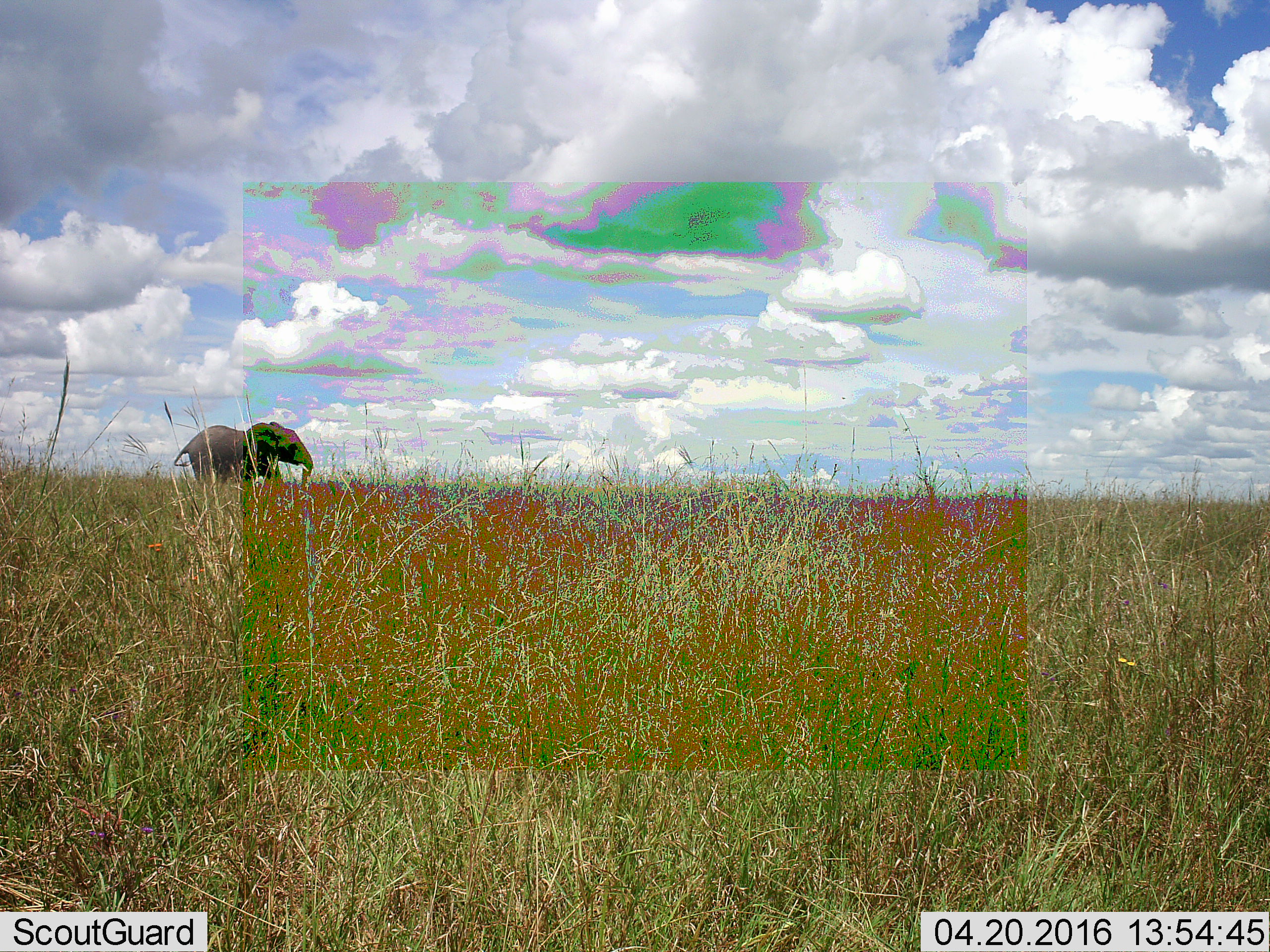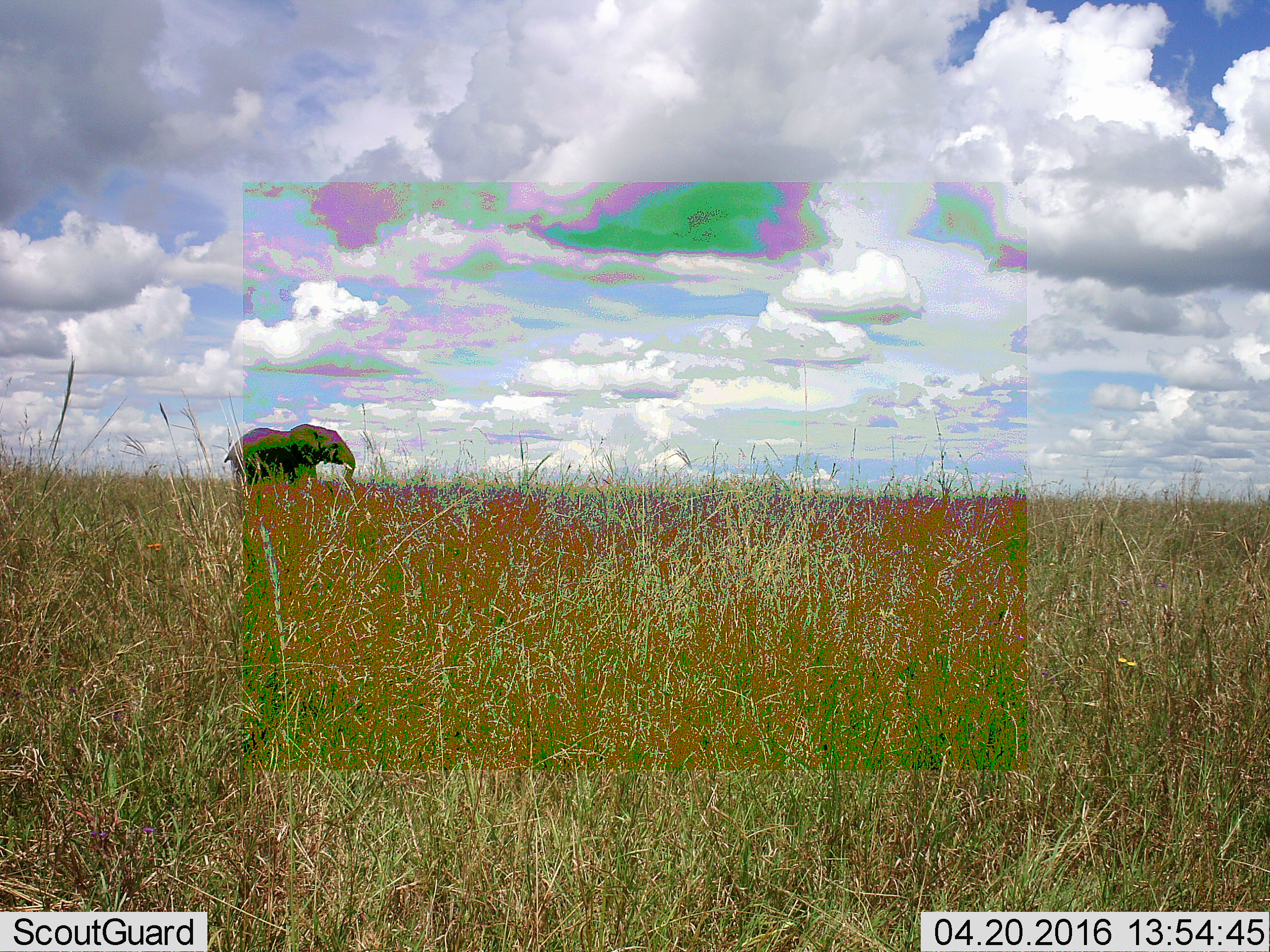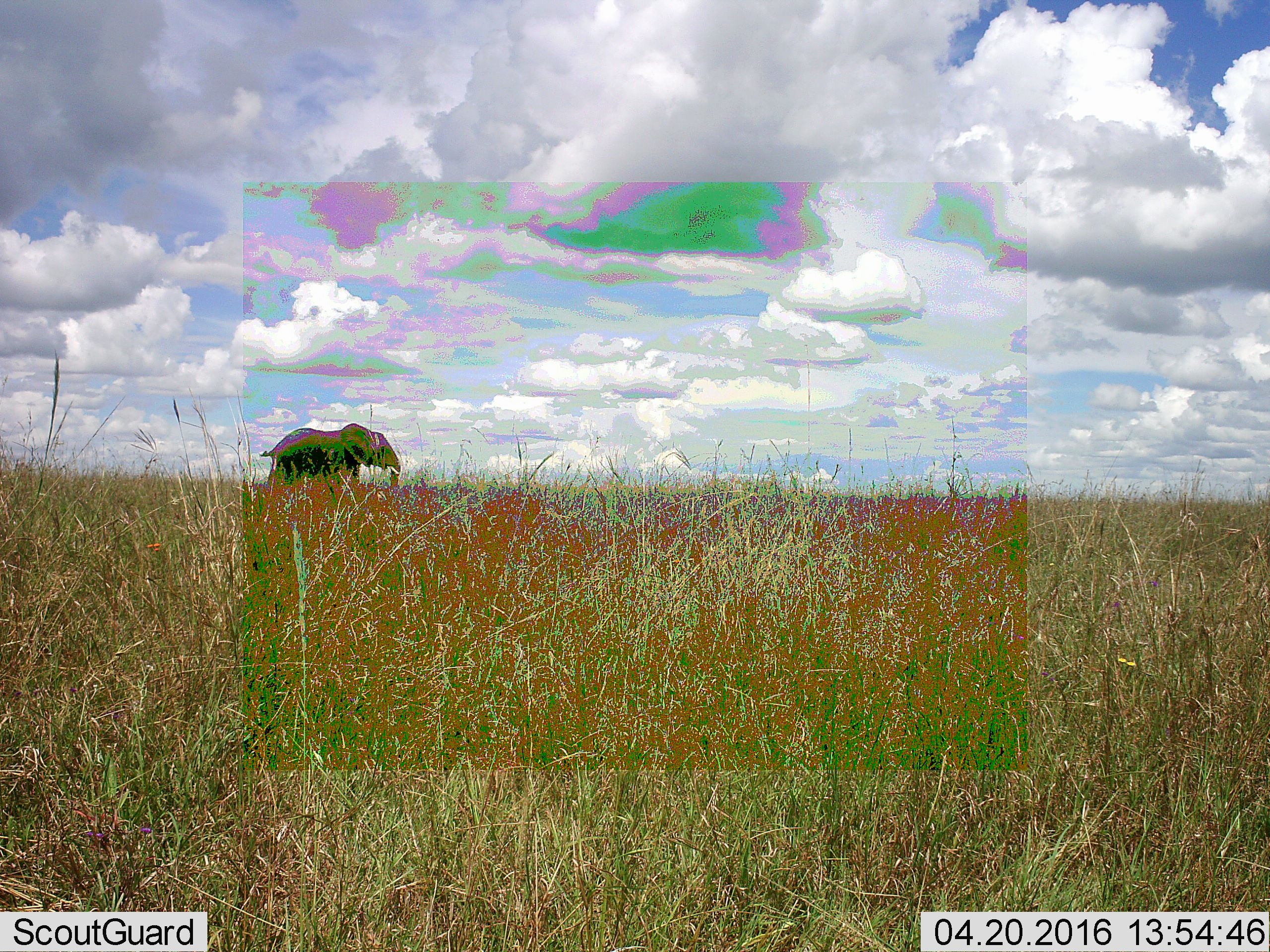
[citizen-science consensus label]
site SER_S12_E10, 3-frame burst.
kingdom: Animalia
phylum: Chordata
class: Mammalia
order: Proboscidea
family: Elephantidae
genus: Loxodonta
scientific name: Loxodonta africana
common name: african bush elephant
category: elephant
Elephant (african bush elephant) (Loxodonta africana), count 1. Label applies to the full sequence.